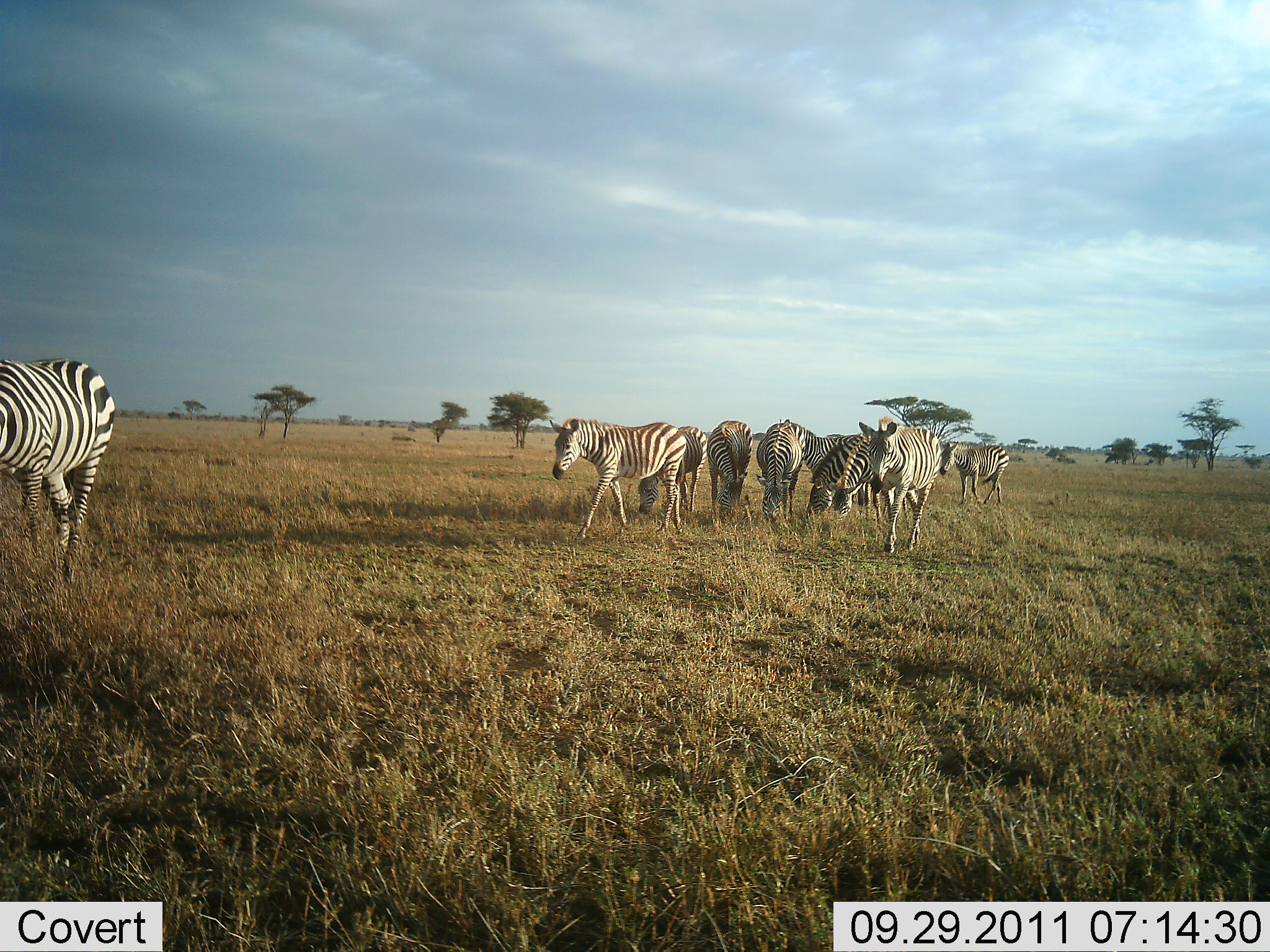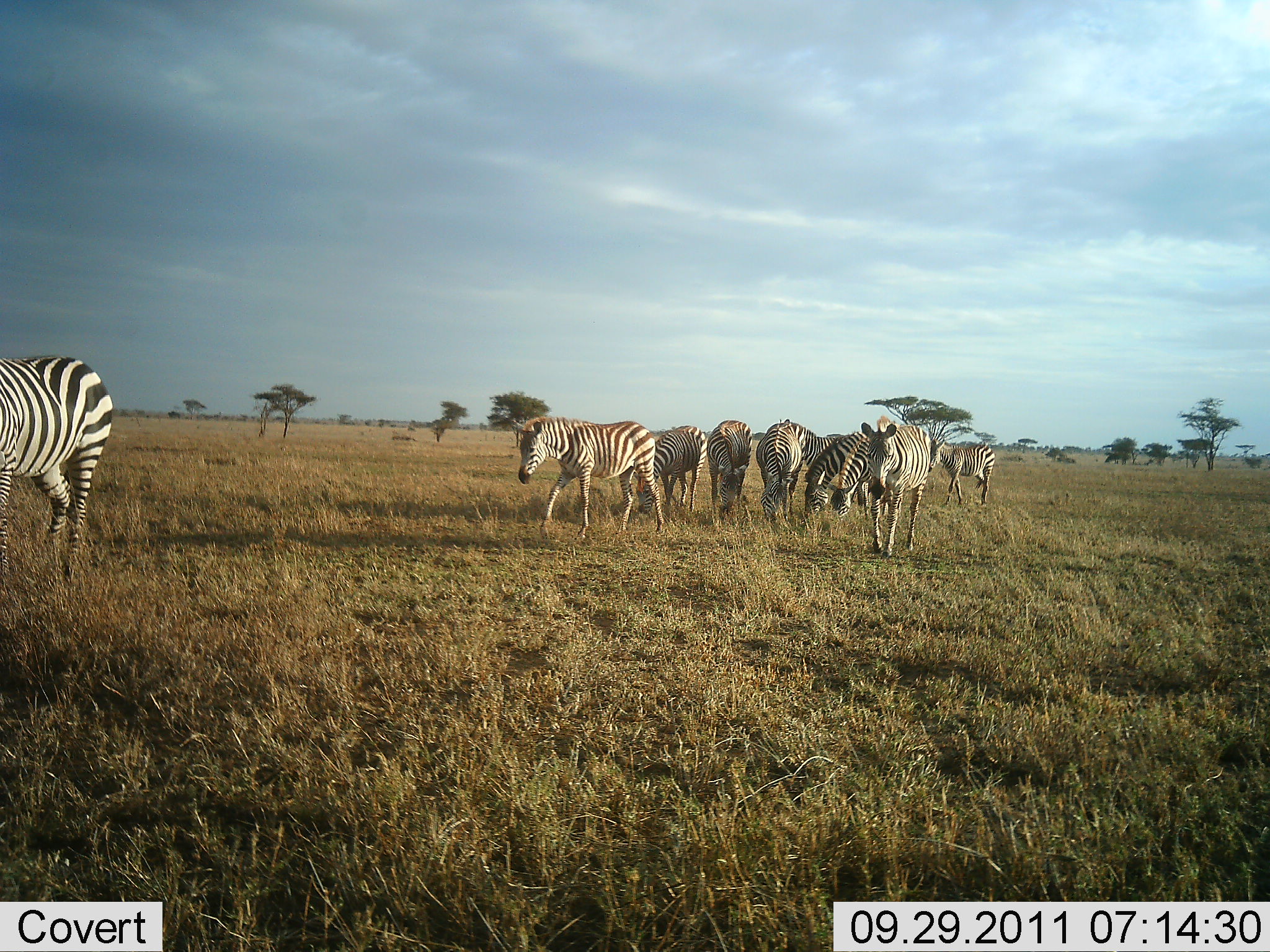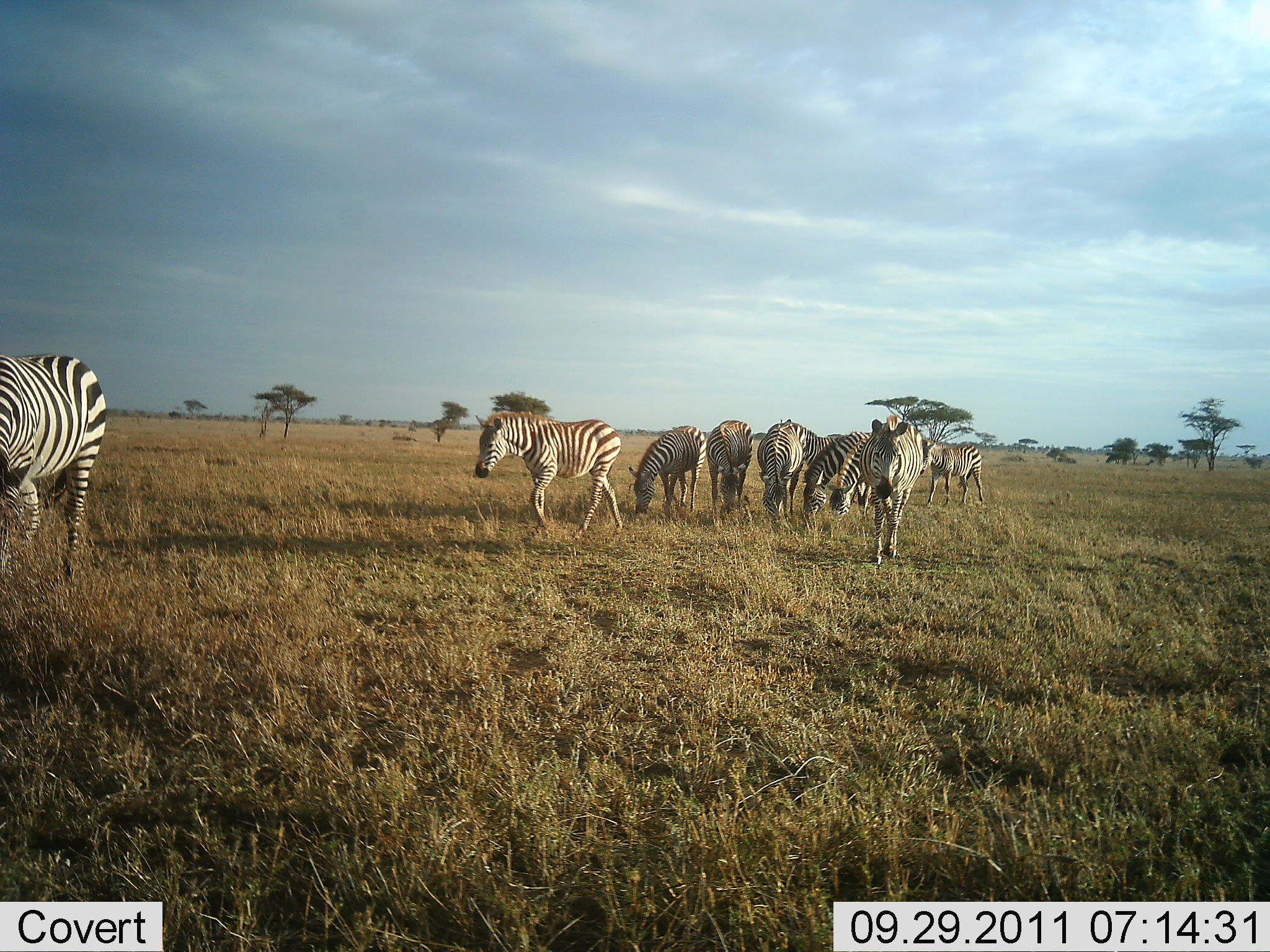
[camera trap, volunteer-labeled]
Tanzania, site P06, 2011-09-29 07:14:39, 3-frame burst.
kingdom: Animalia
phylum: Chordata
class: Mammalia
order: Perissodactyla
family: Equidae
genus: Equus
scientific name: Equus quagga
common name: plains zebra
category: zebra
Zebra (plains zebra) (Equus quagga), count 9. Behavior (volunteer vote fractions): standing 27%, resting 9%, moving 73%, interacting 0%. Young present (vote fraction): 9%. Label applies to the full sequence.